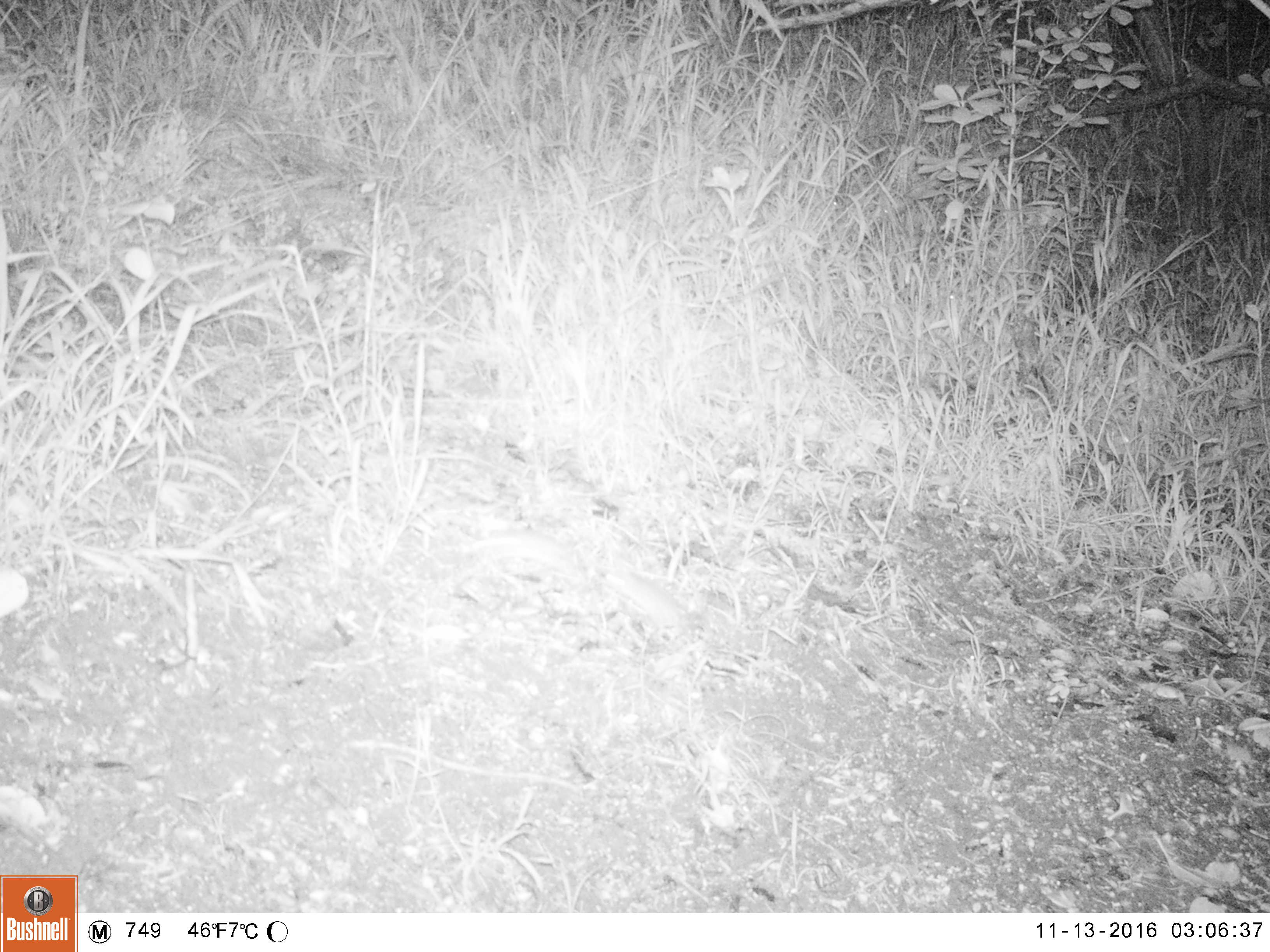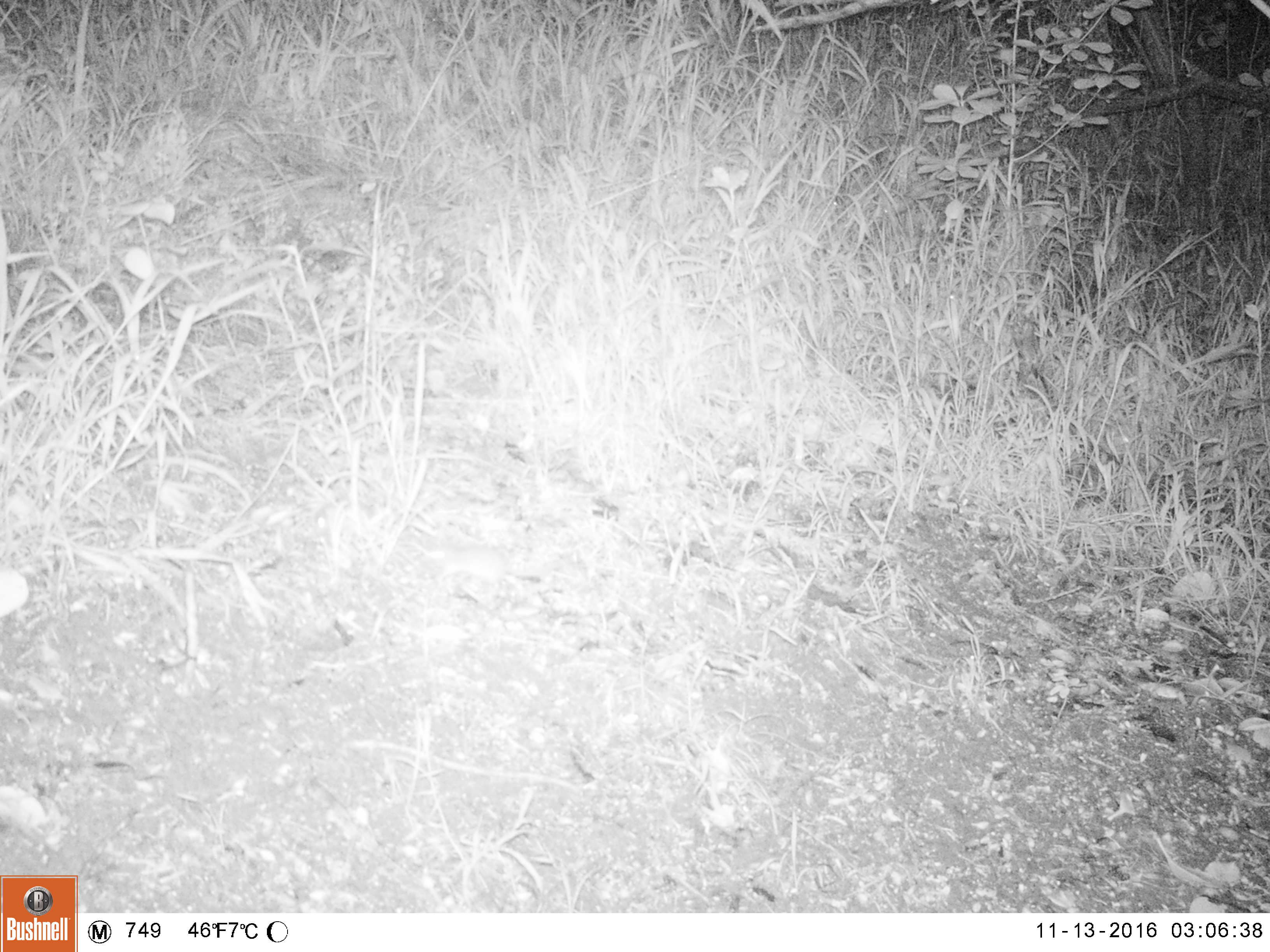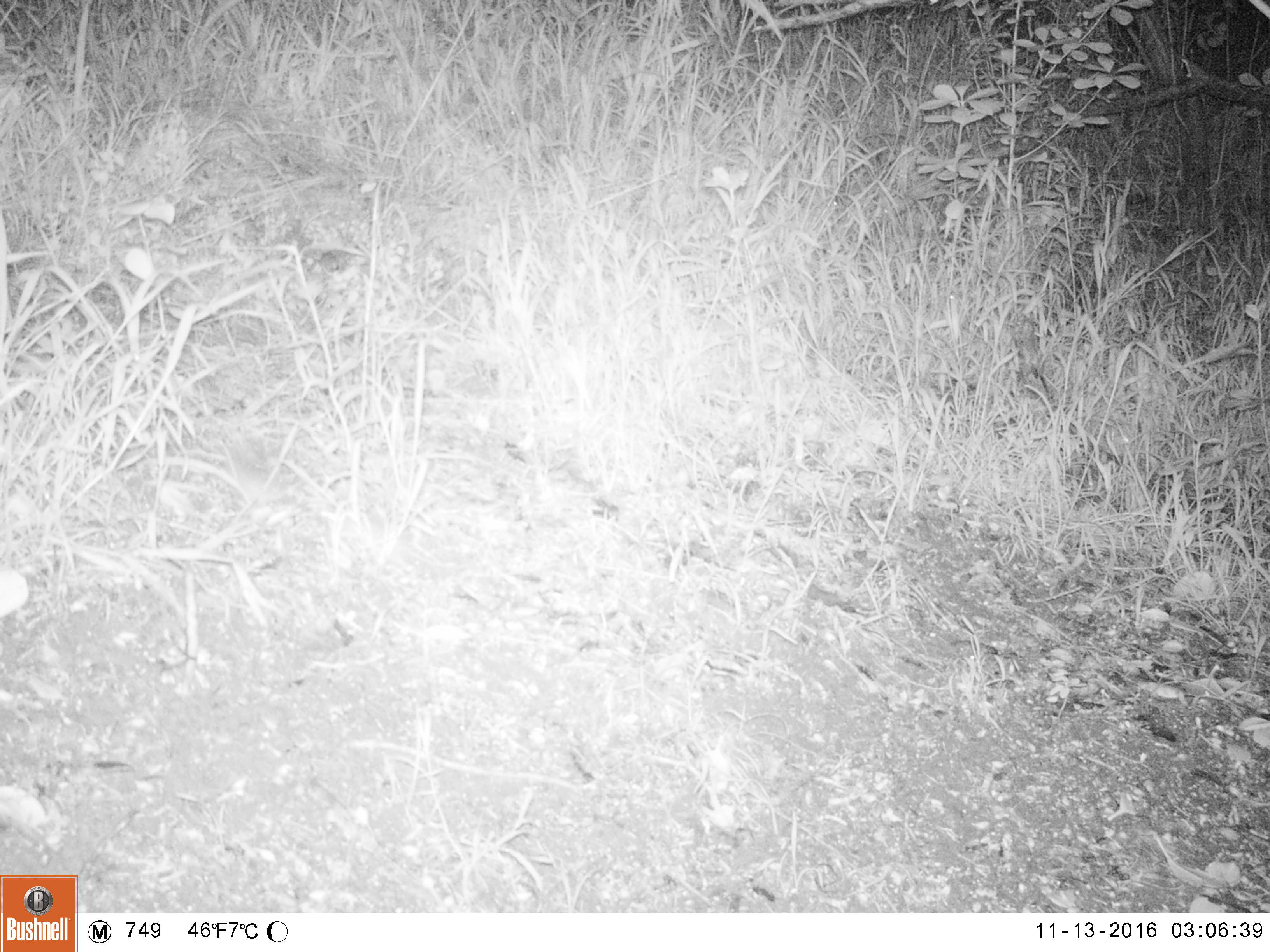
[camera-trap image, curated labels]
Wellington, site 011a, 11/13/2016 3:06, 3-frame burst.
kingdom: Animalia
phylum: Chordata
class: Mammalia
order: Rodentia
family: Muridae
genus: Mus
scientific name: Mus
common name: mouse